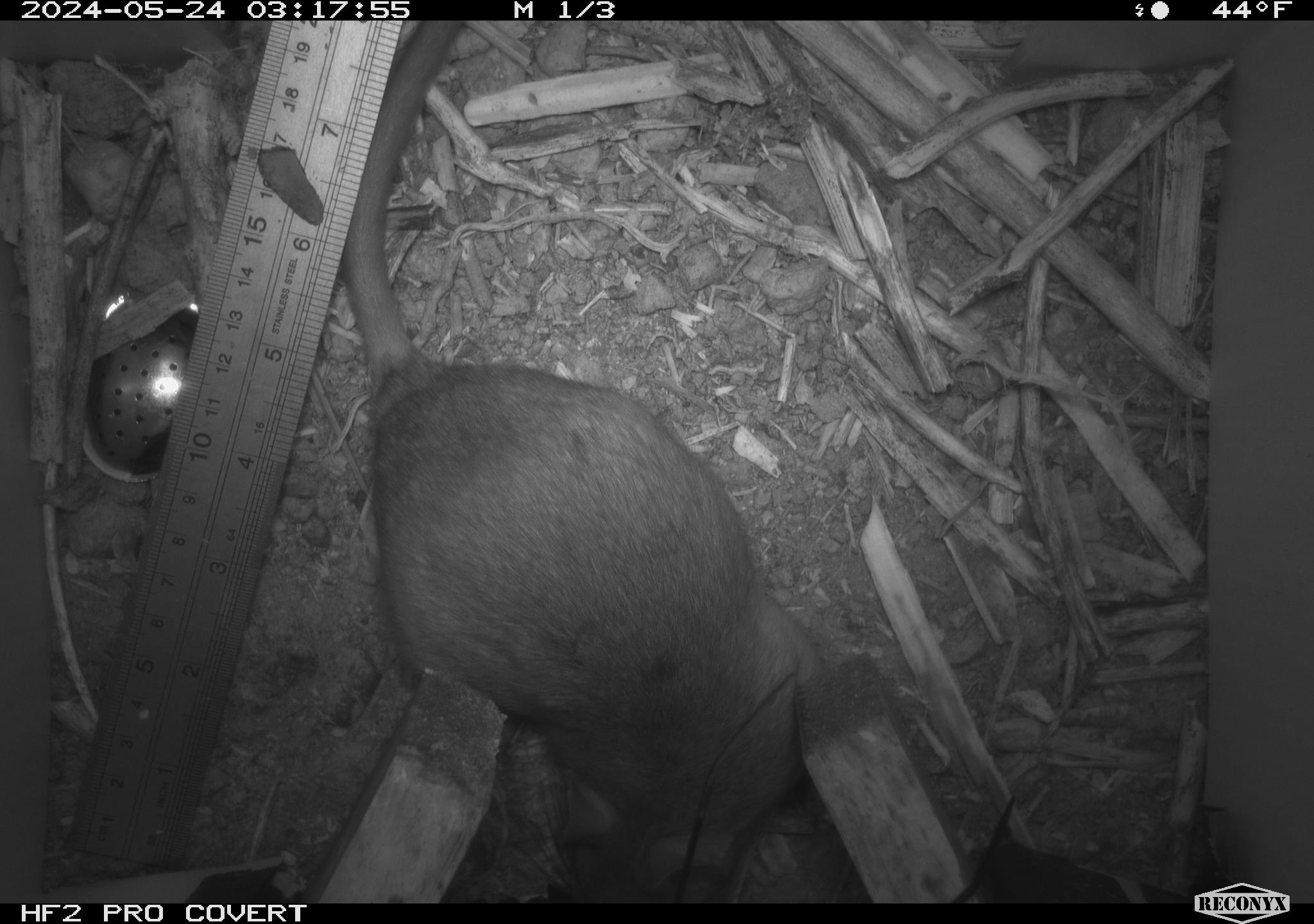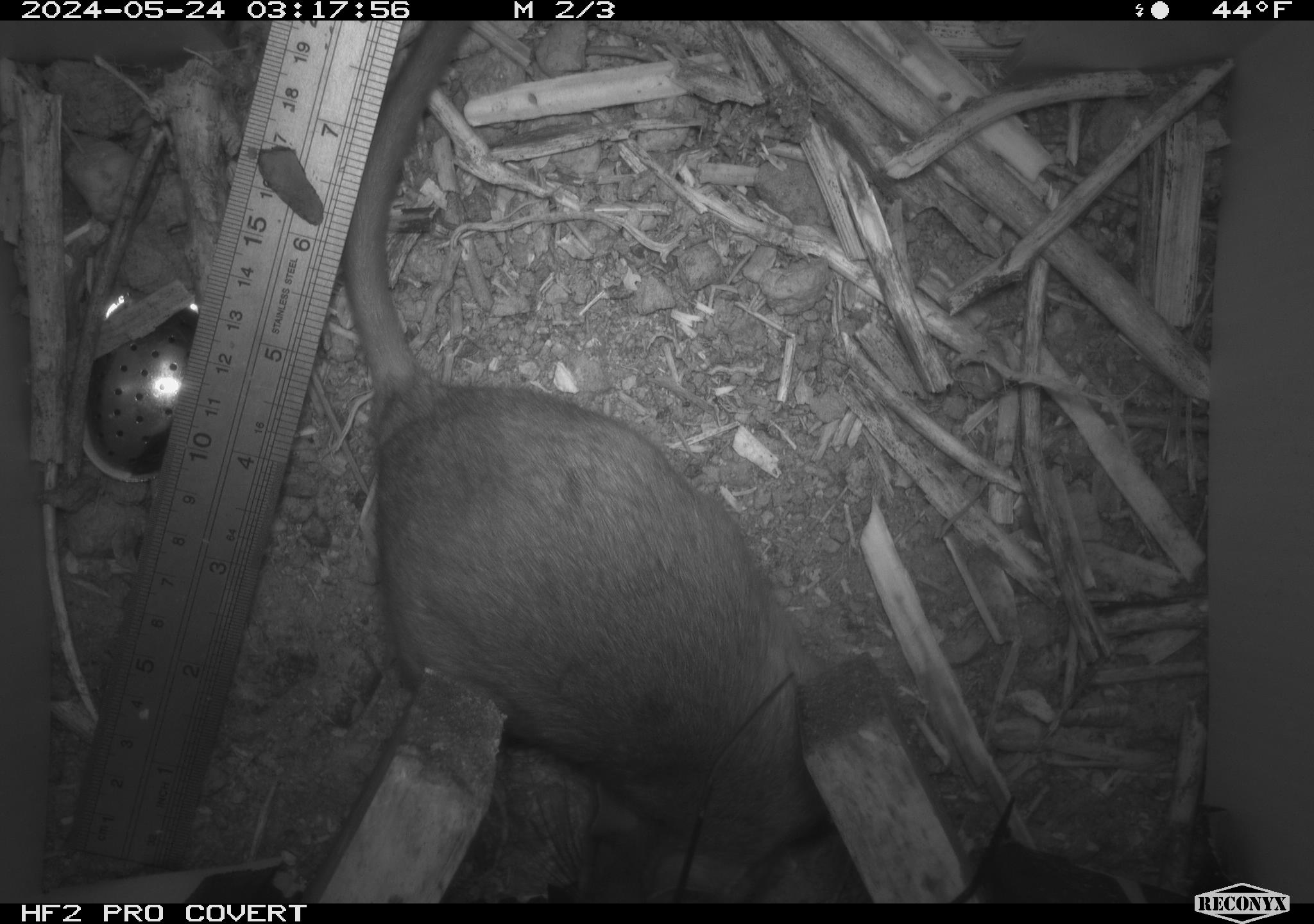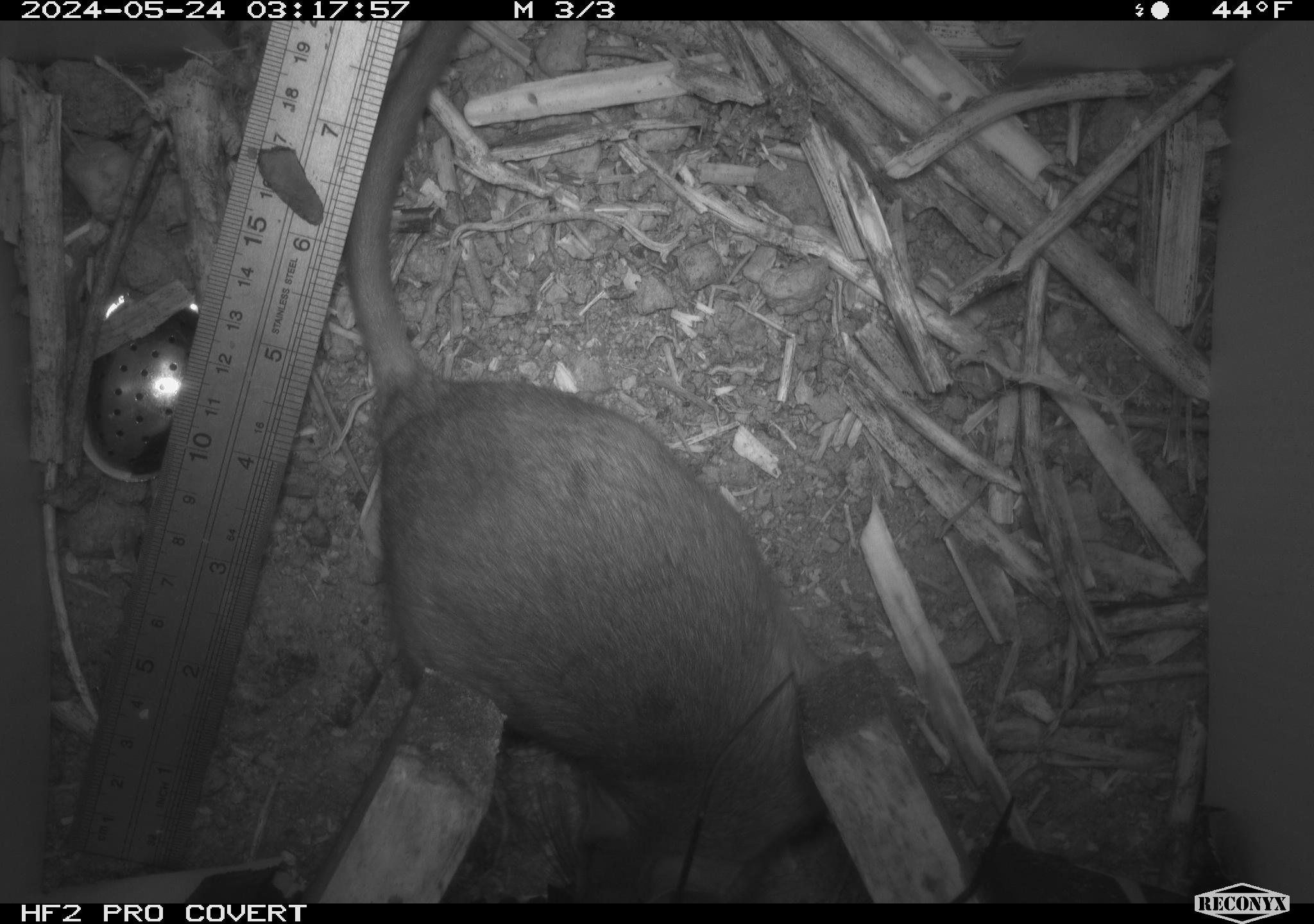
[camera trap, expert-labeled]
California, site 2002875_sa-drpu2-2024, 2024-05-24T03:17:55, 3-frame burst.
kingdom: Animalia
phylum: Chordata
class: Mammalia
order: Rodentia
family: Cricetidae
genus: Neotoma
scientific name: Neotoma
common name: pack rat or woodrat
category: neotoma species